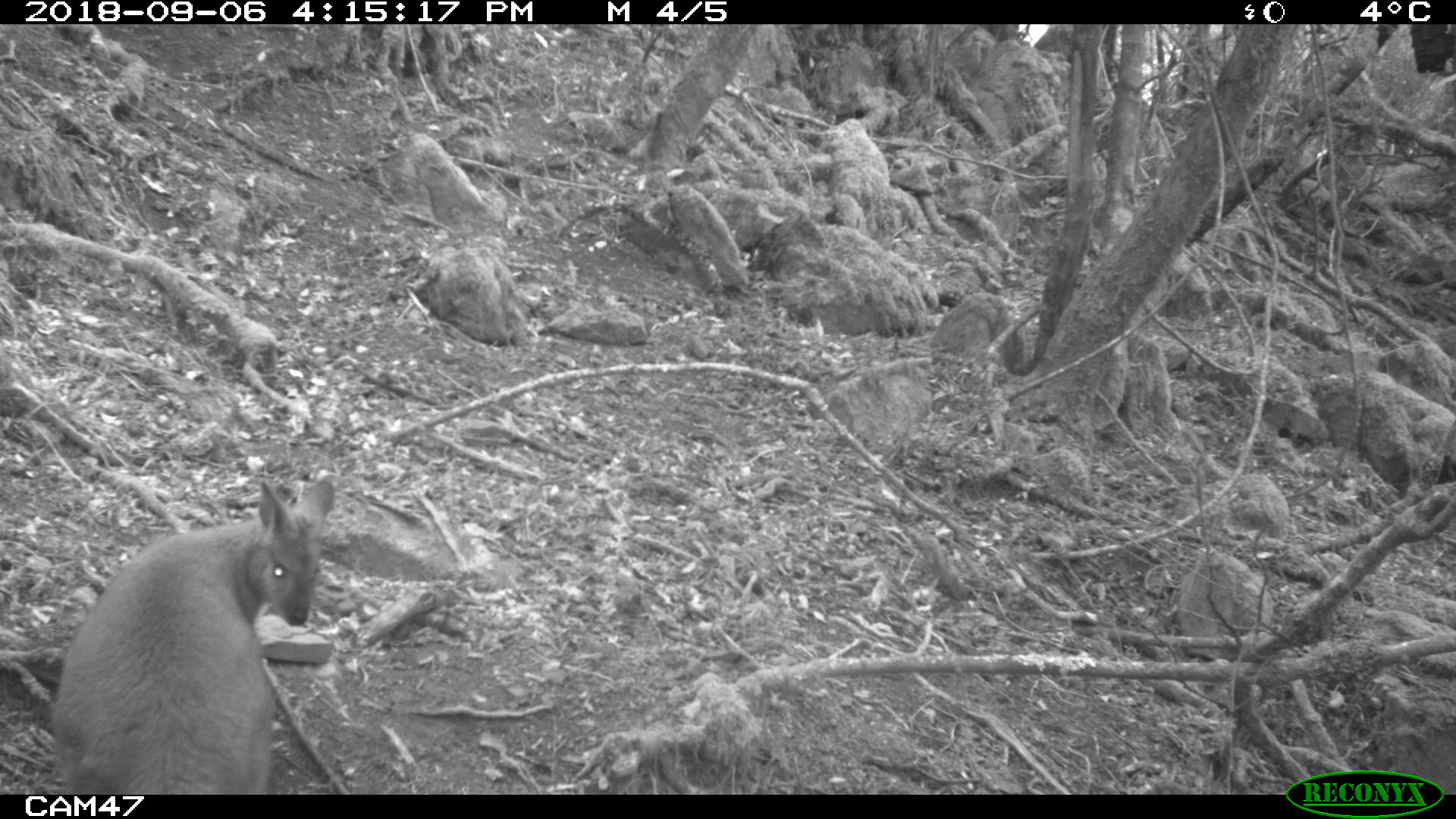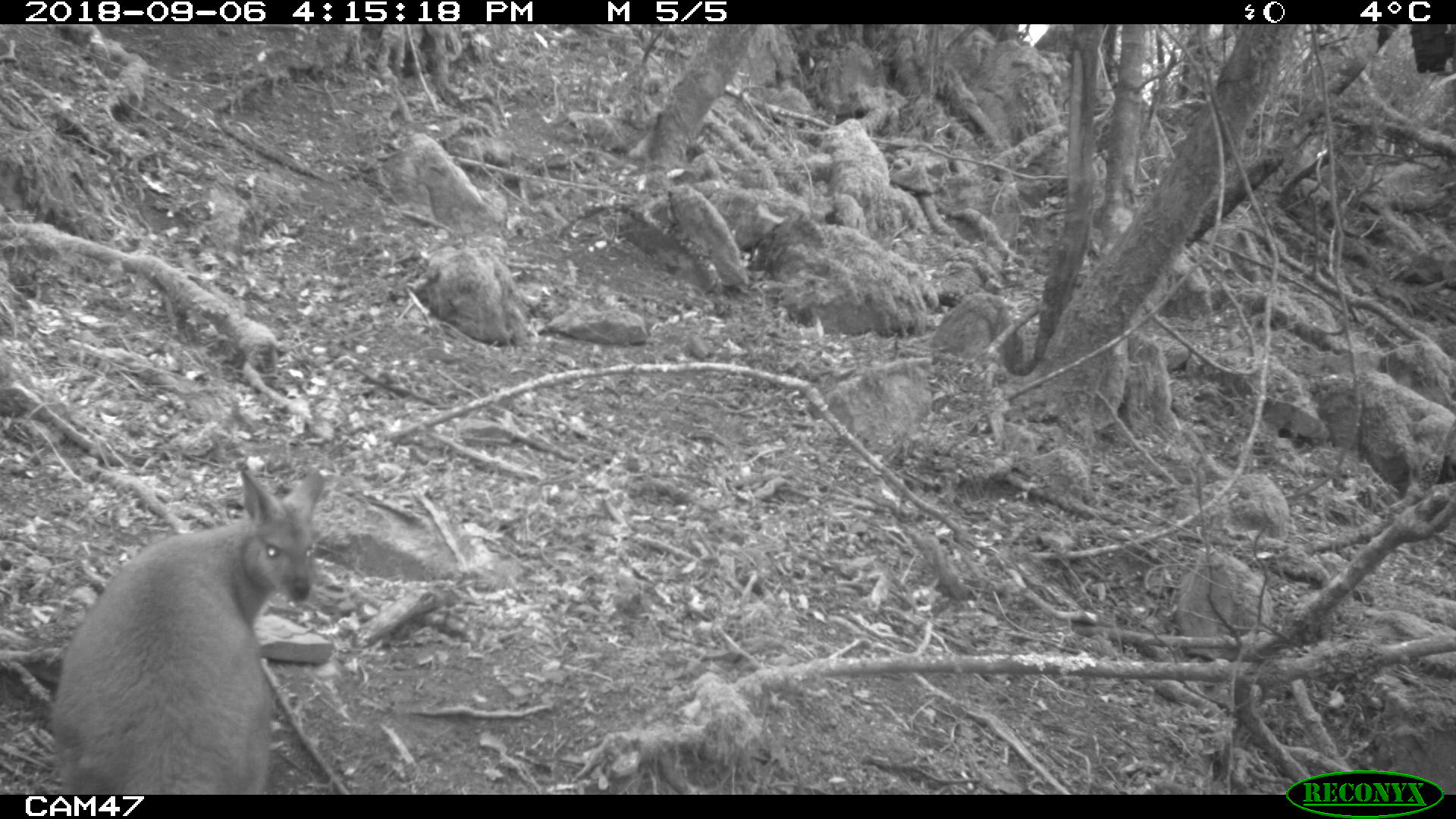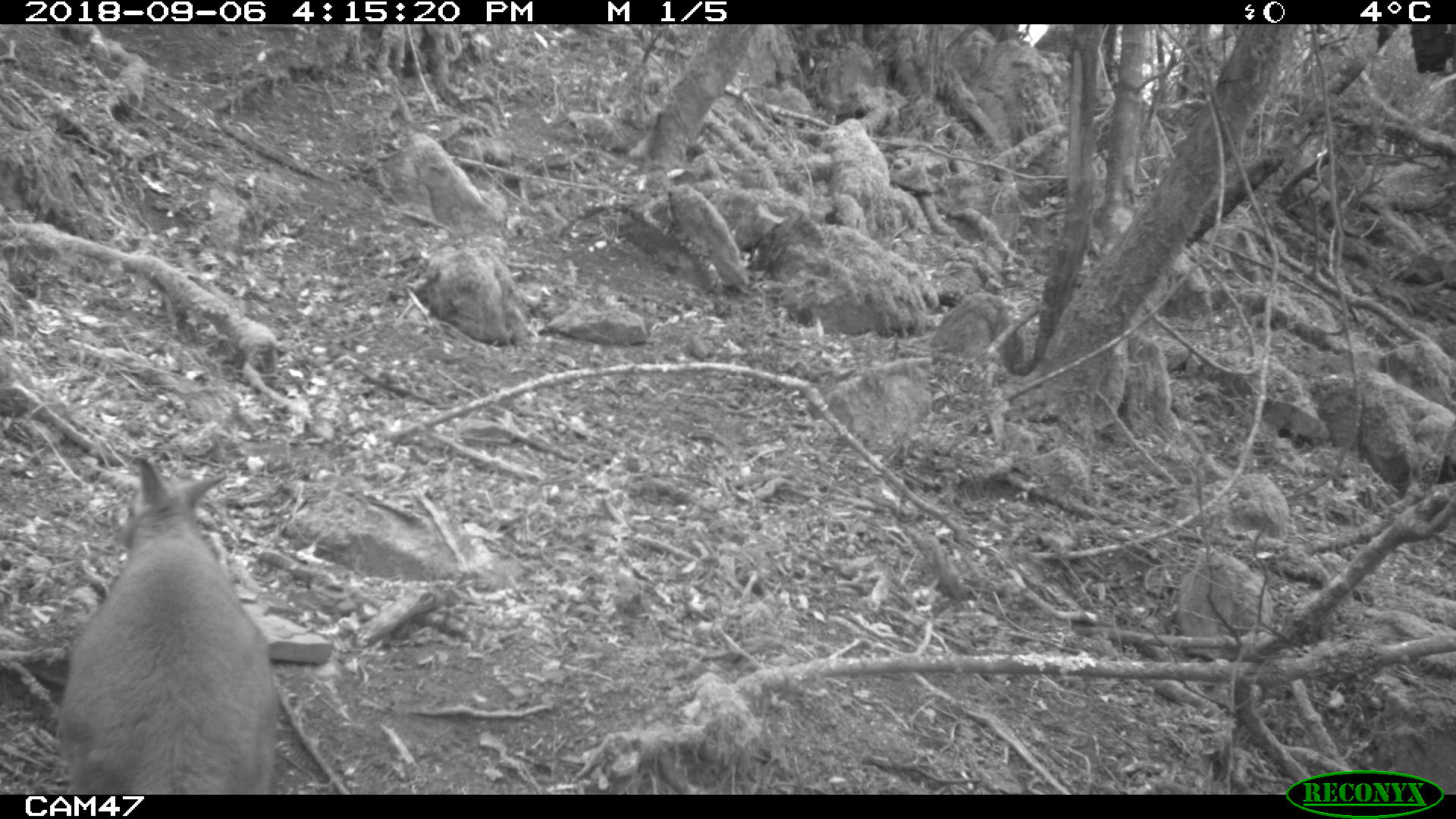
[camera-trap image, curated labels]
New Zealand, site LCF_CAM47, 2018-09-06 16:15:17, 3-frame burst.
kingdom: Animalia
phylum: Chordata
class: Mammalia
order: Diprotodontia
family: Macropodidae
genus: Notamacropus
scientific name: Notamacropus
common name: wallaby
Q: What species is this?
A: Wallaby (Notamacropus).